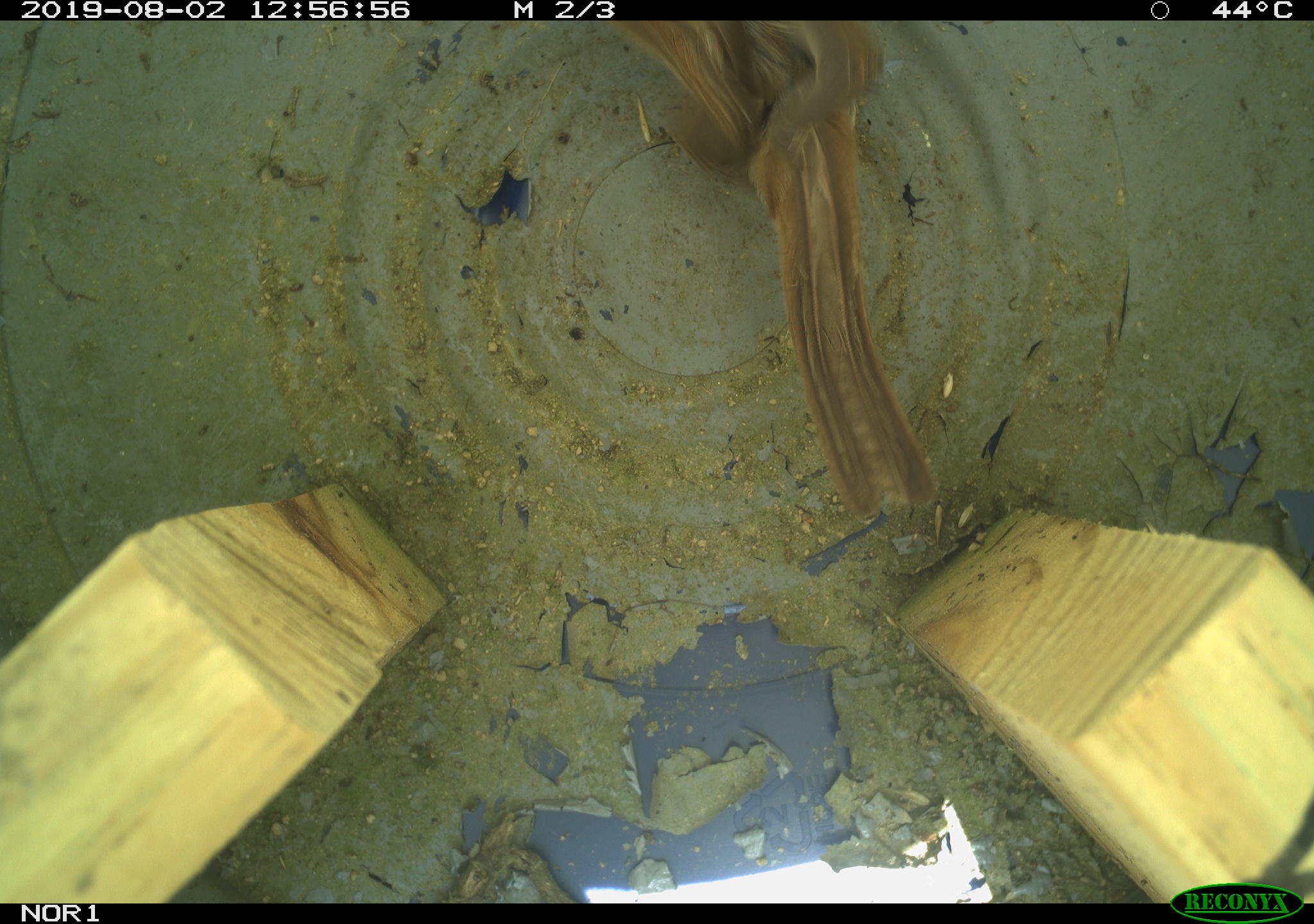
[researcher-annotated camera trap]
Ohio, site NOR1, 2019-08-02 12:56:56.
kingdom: Animalia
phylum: Chordata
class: Aves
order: Passeriformes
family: Passerellidae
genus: Melospiza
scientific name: Melospiza melodia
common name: song sparrow